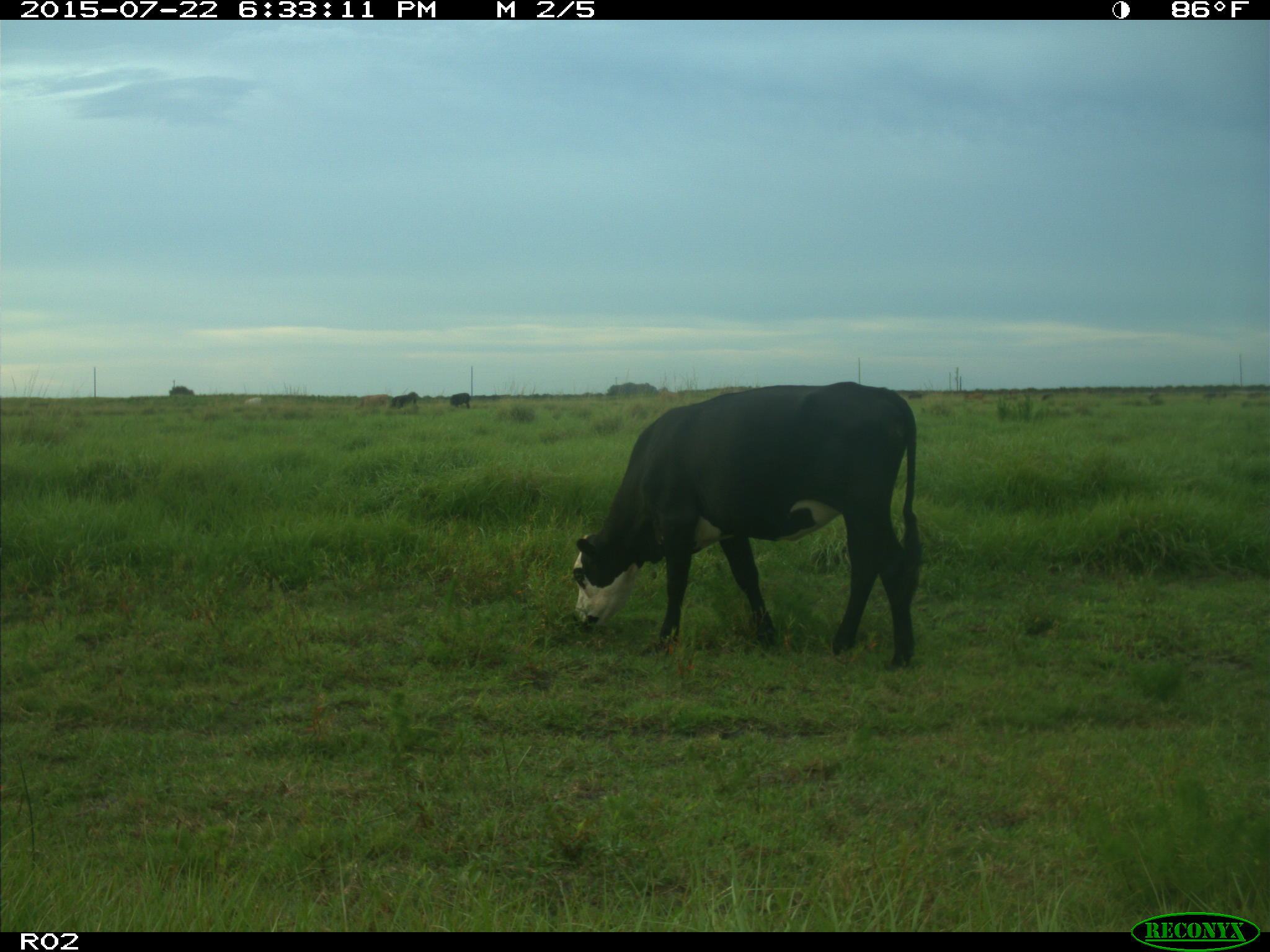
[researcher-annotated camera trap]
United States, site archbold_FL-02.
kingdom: Animalia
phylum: Chordata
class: Mammalia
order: Artiodactyla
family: Bovidae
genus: Bos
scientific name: Bos taurus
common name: domestic cow